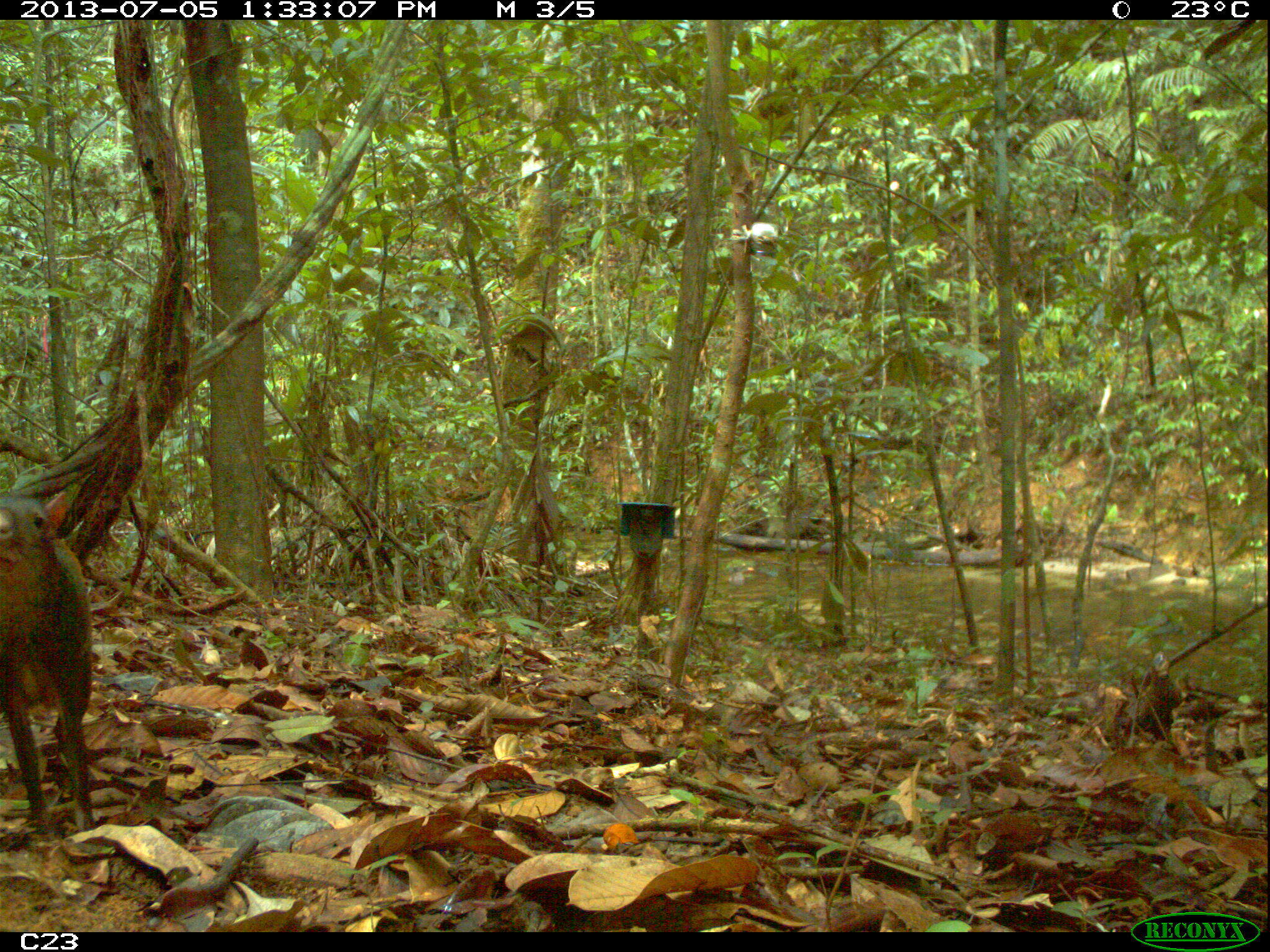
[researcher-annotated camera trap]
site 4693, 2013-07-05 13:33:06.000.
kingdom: Animalia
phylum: Chordata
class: Mammalia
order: Rodentia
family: Dasyproctidae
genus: Dasyprocta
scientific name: Dasyprocta leporina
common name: red-rumped agouti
Dasyprocta leporina (red-rumped agouti), count 1.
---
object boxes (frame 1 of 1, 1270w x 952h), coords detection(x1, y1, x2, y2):
dasyprocta leporina: detection(0, 489, 95, 844)